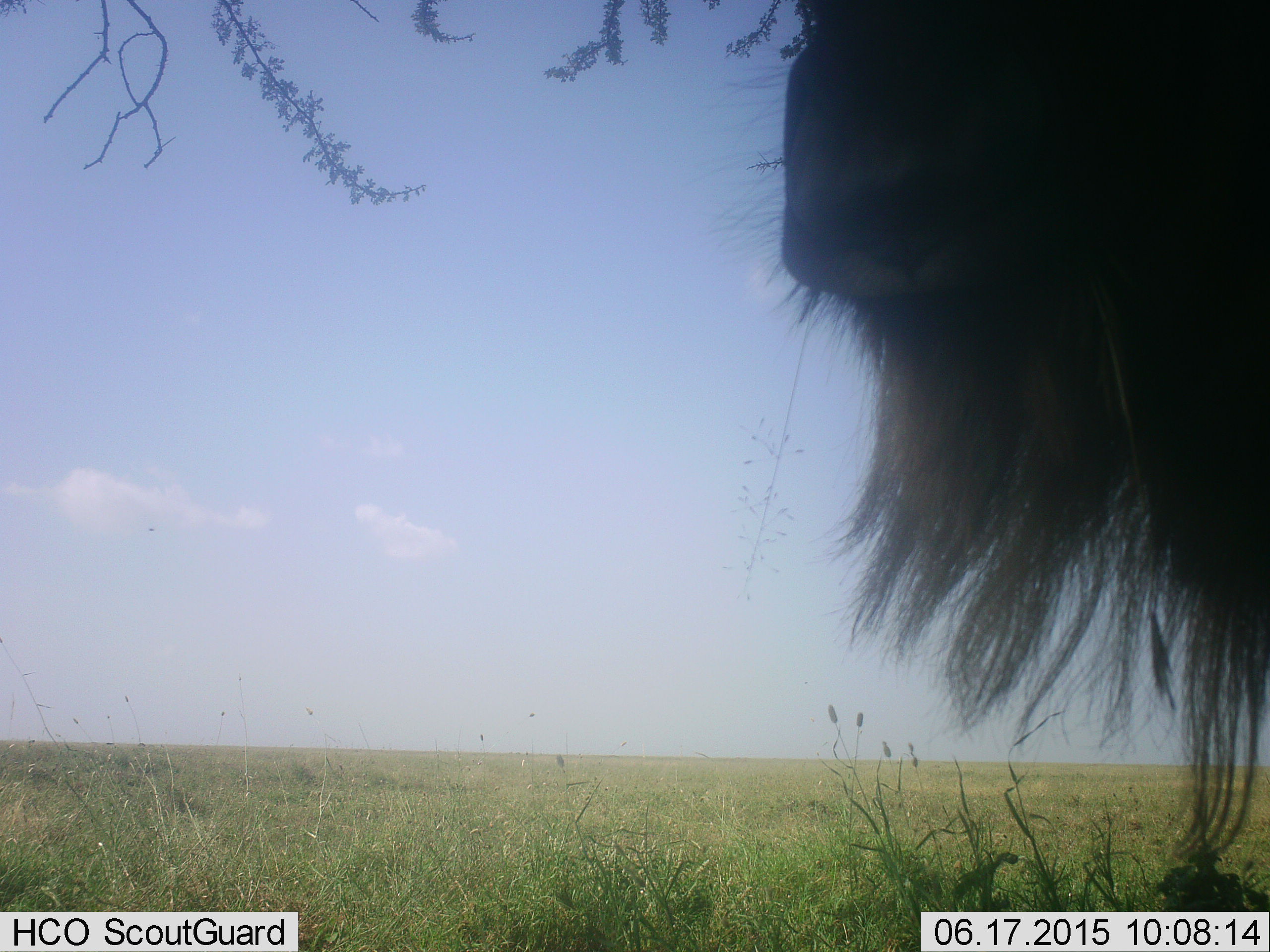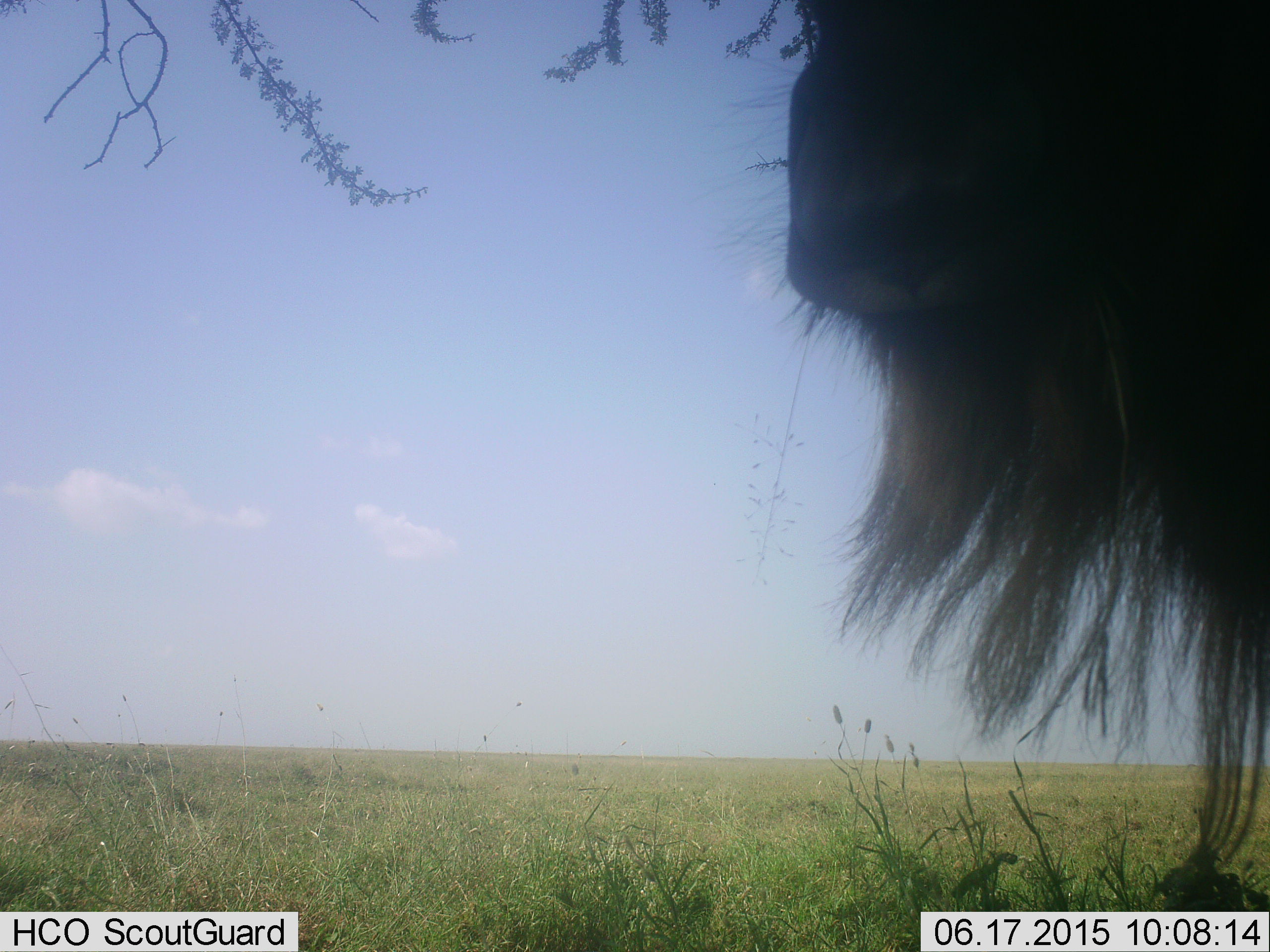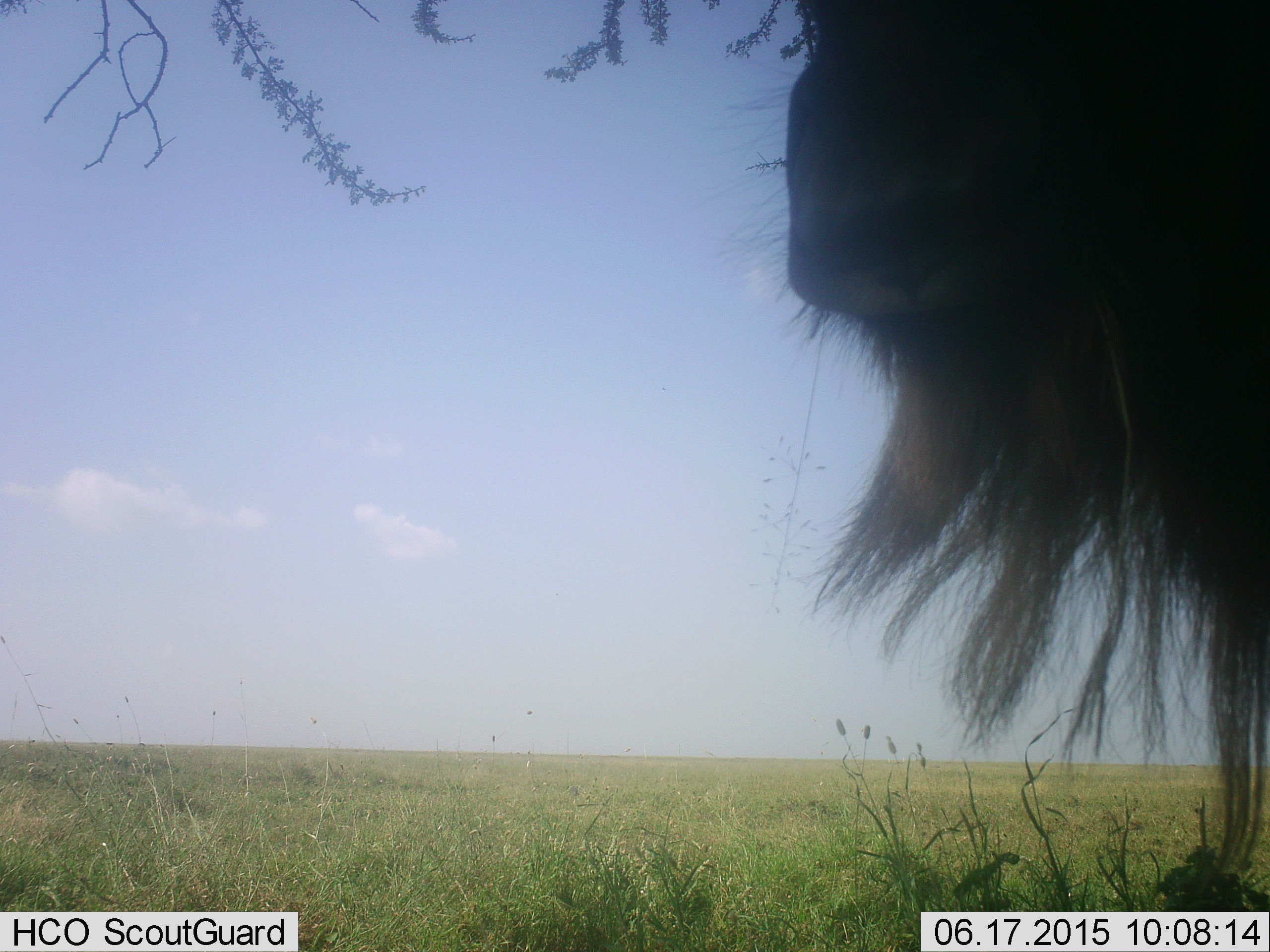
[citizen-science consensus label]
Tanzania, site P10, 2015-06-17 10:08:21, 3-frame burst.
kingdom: Animalia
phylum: Chordata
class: Mammalia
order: Artiodactyla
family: Bovidae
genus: Connochaetes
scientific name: Connochaetes taurinus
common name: blue wildebeest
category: wildebeest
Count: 1.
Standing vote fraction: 80%.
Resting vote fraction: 20%.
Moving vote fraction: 0%.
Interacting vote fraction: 0%.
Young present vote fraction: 0%.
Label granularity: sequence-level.